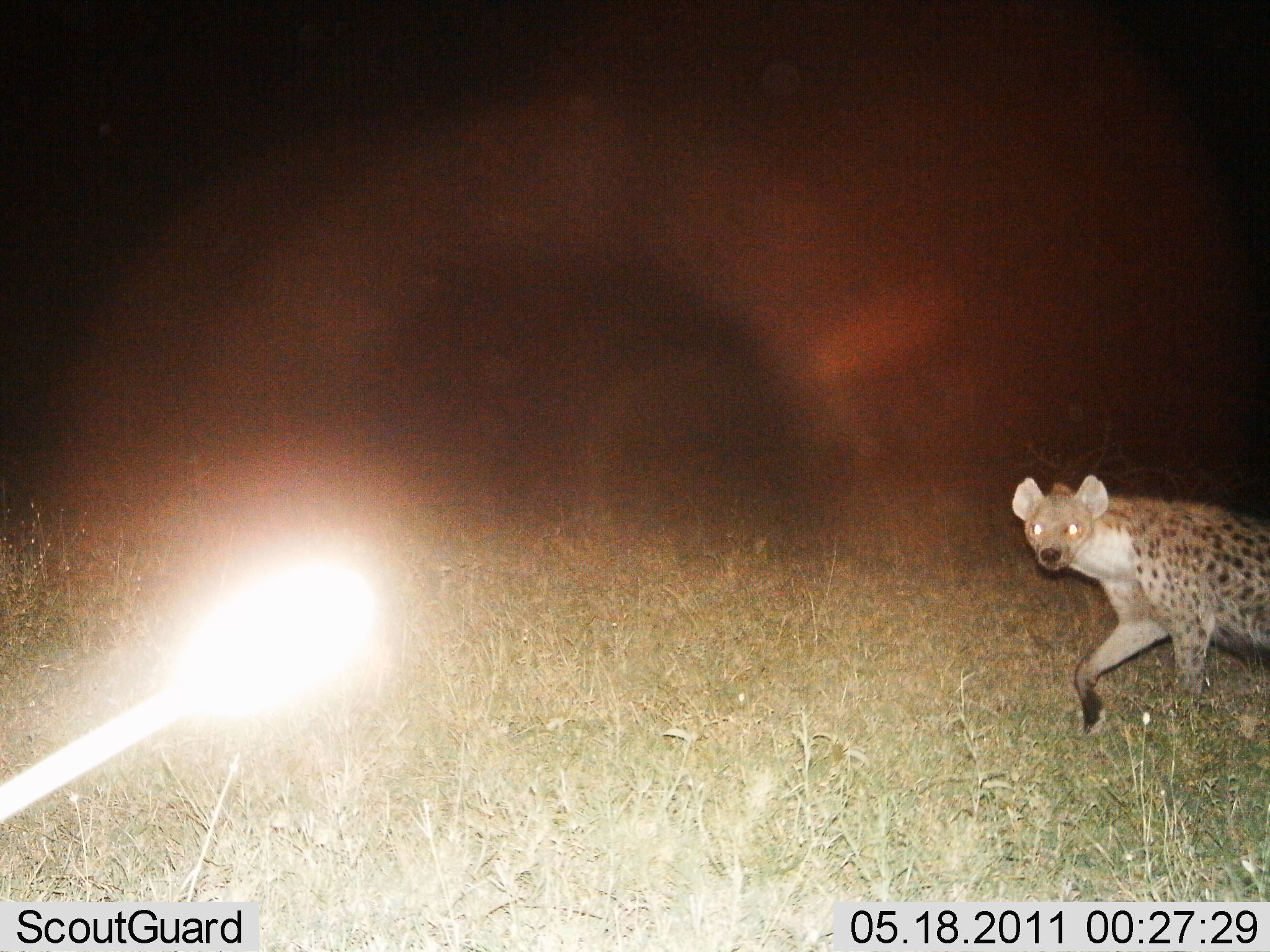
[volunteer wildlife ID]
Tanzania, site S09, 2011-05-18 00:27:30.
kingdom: Animalia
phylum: Chordata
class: Mammalia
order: Carnivora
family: Hyaenidae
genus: Crocuta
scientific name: Crocuta crocuta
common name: spotted hyena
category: hyenaspotted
Hyenaspotted (spotted hyena) (Crocuta crocuta), count 1. Behavior (volunteer vote fractions): standing 9%, resting 0%, moving 91%, interacting 0%. Young present (vote fraction): 0%. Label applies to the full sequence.